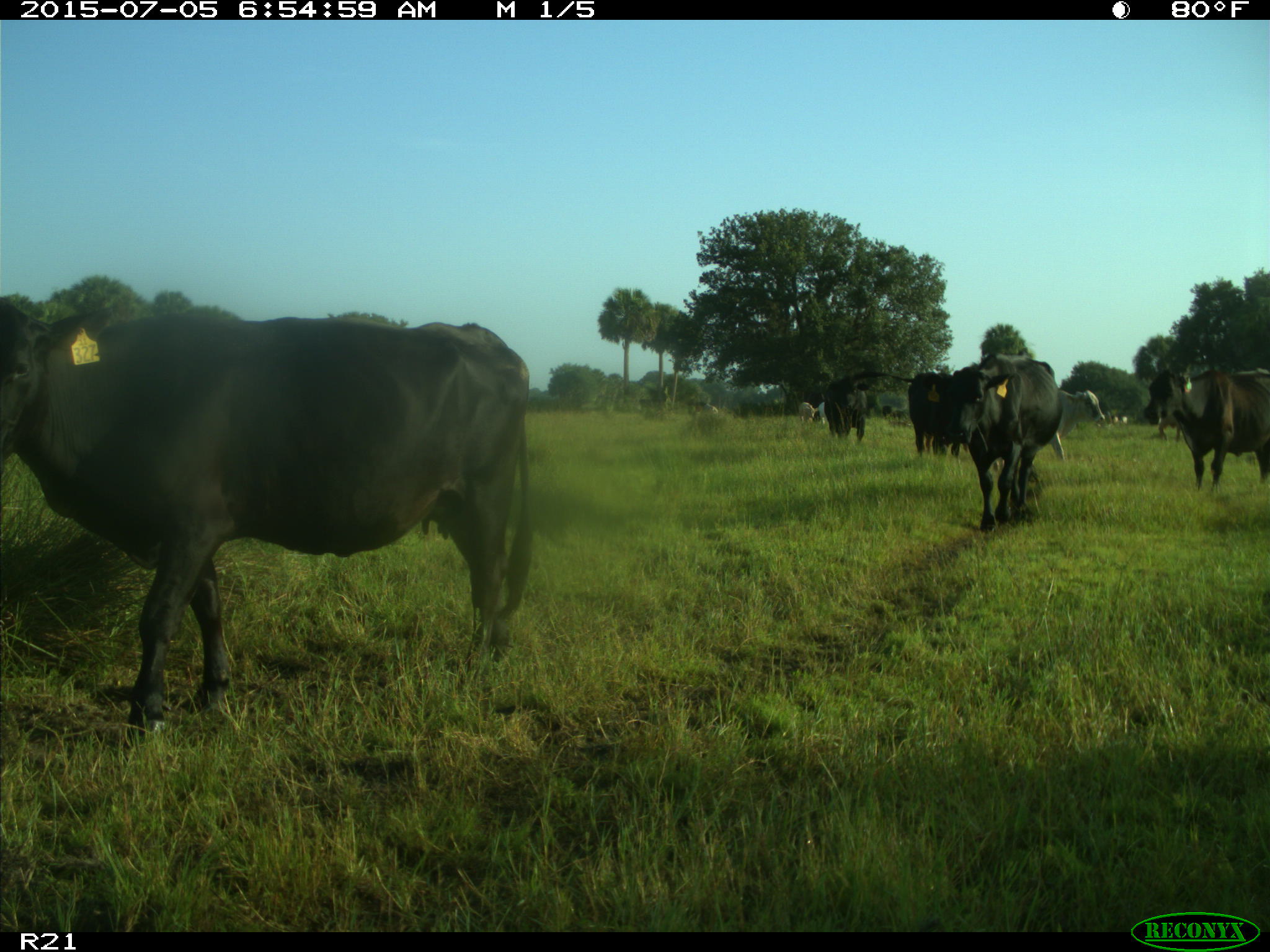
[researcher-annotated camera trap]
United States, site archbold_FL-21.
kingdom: Animalia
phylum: Chordata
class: Mammalia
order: Artiodactyla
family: Bovidae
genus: Bos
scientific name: Bos taurus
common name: domestic cow